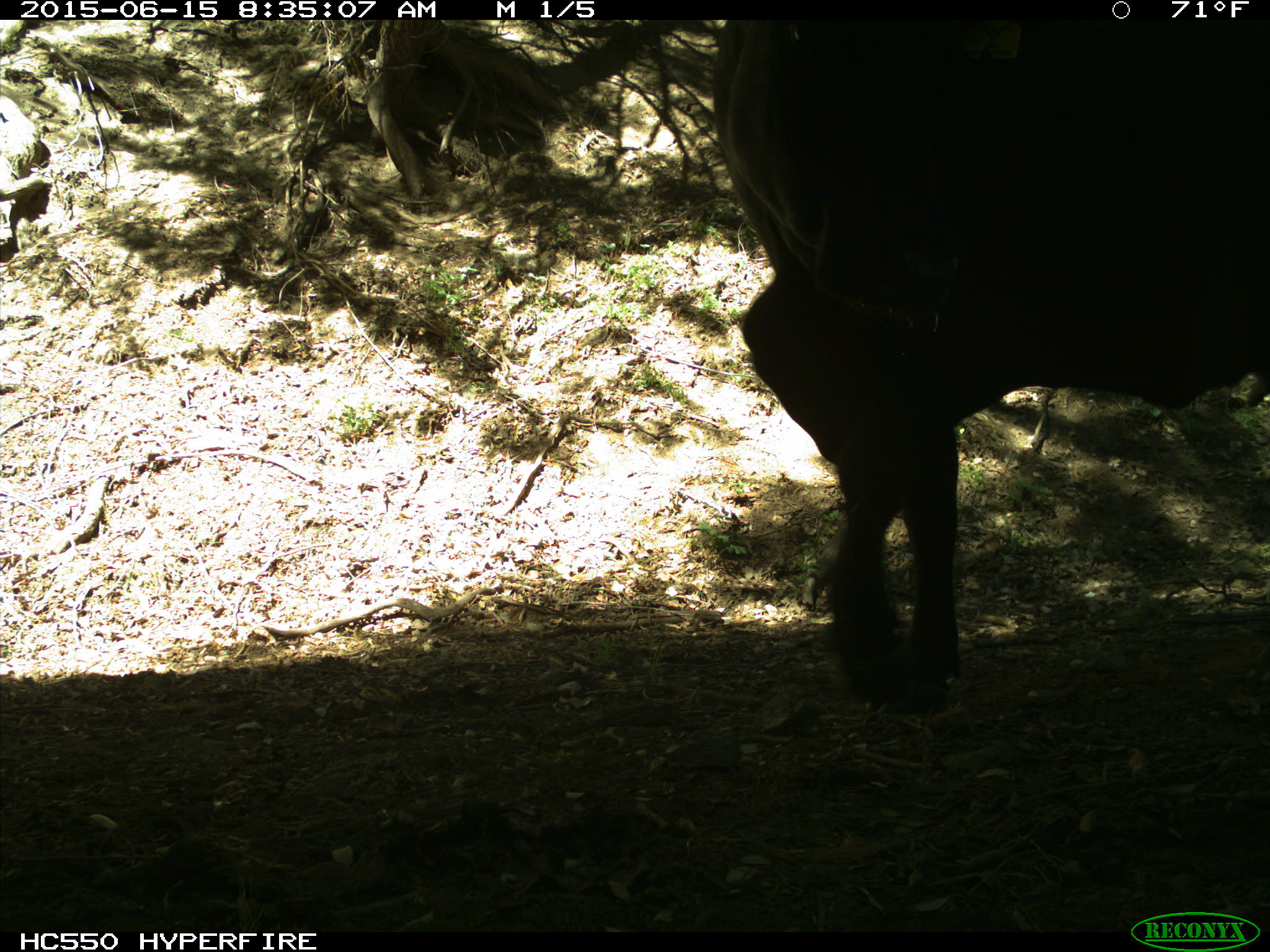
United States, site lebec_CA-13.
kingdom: Animalia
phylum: Chordata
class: Mammalia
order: Artiodactyla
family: Bovidae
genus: Bos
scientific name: Bos taurus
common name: domestic cow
Bos taurus (domestic cow).